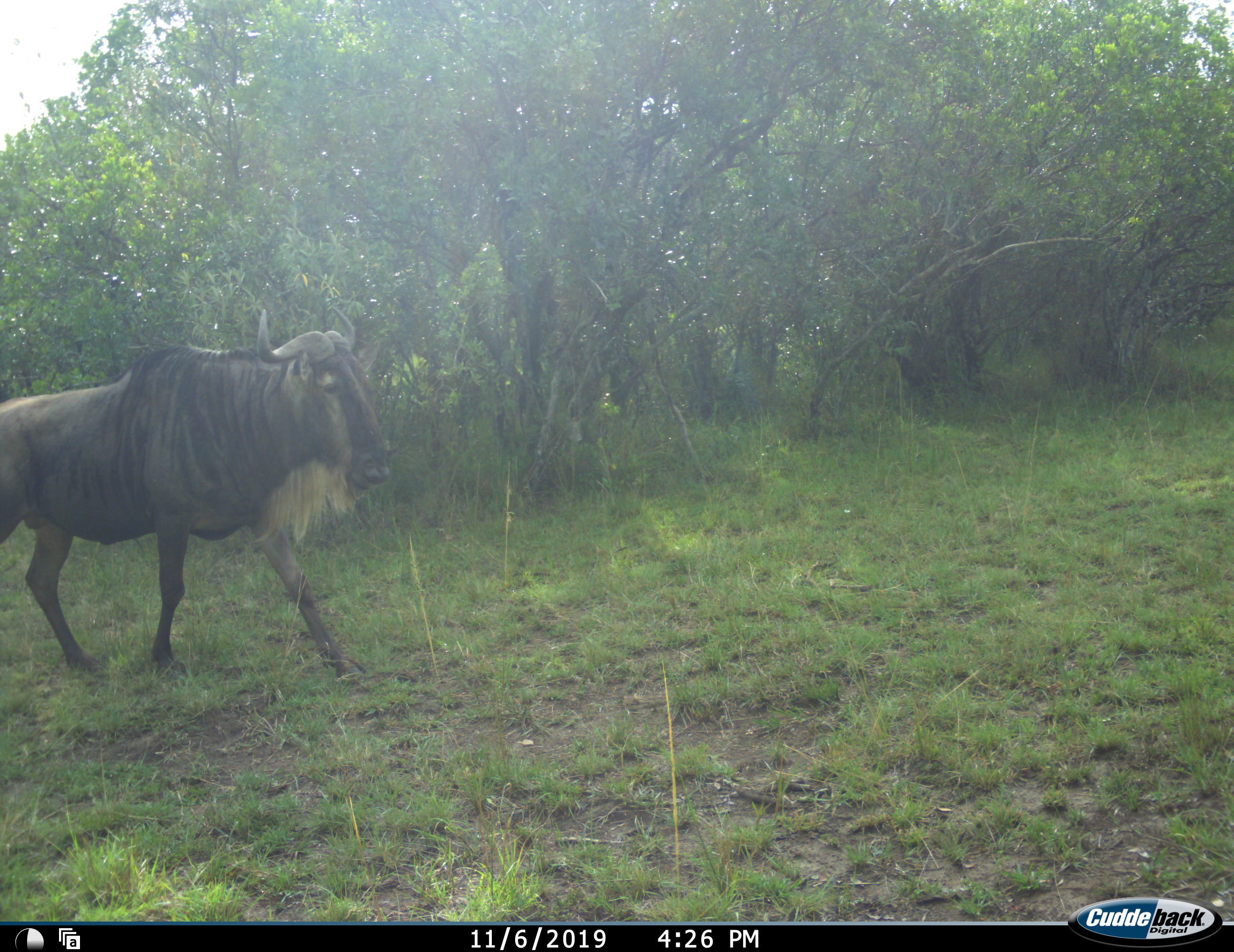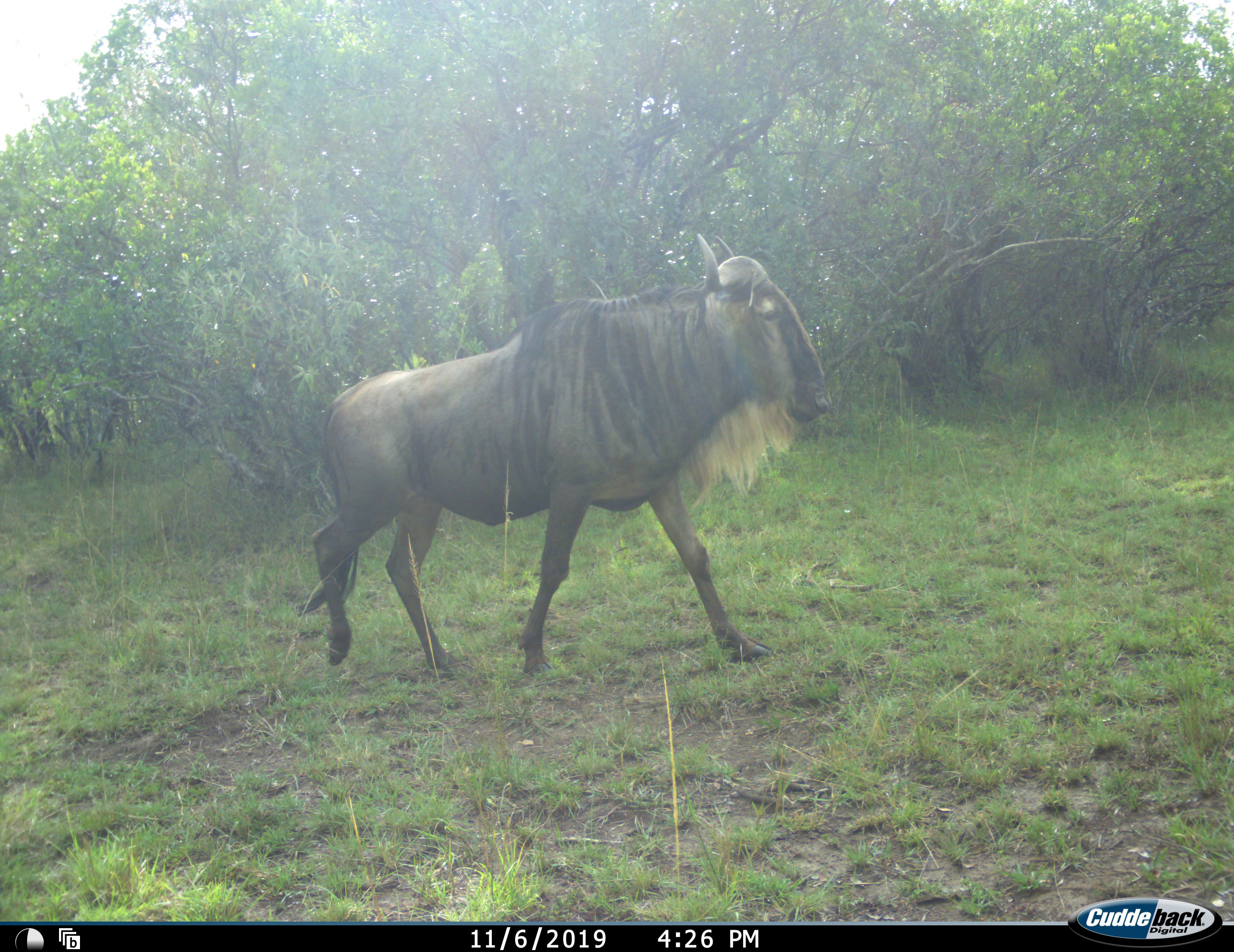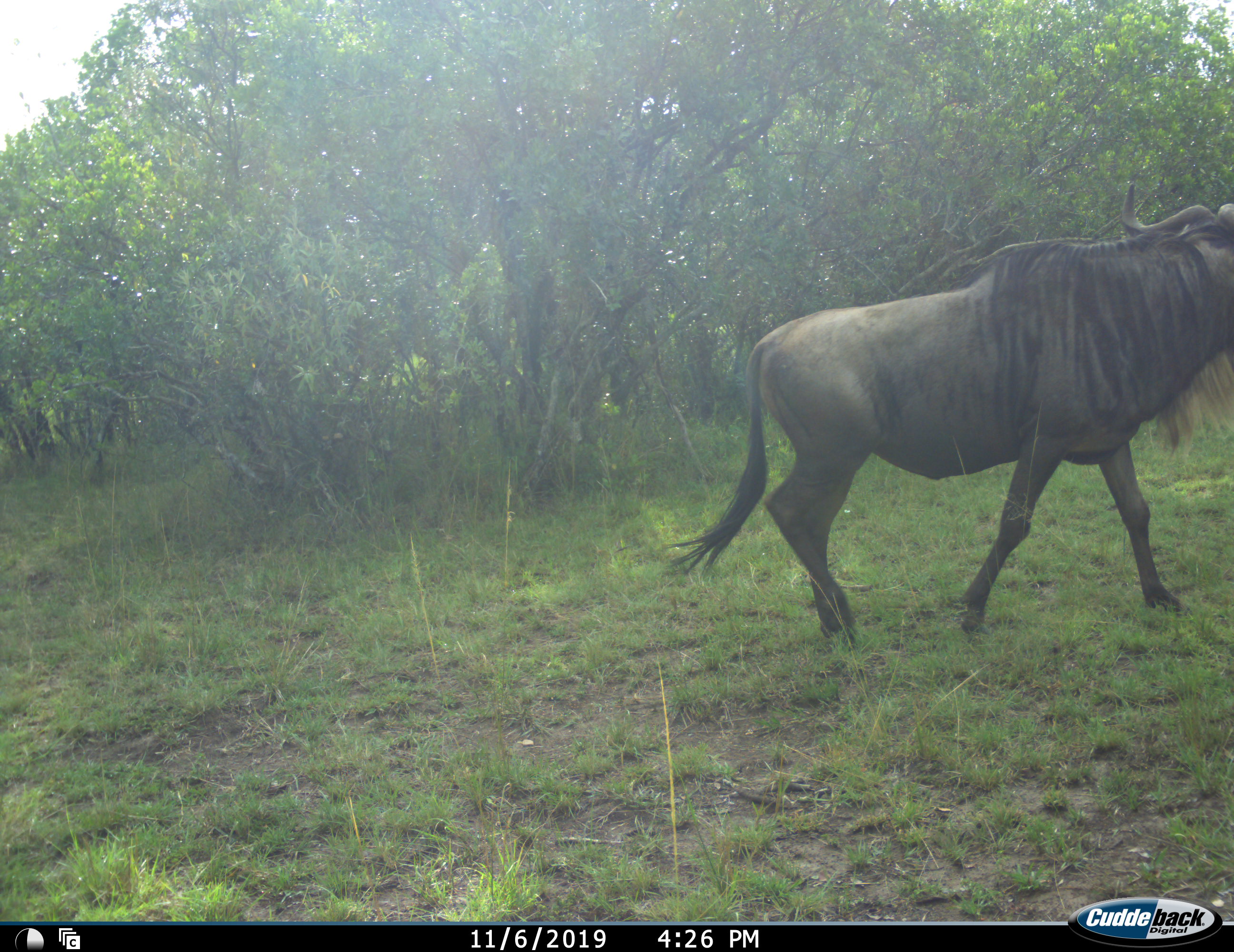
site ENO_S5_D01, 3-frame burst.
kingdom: Animalia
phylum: Chordata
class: Mammalia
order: Artiodactyla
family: Bovidae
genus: Connochaetes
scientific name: Connochaetes taurinus taurinus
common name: blue wildebeest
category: wildebeestblue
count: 1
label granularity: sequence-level